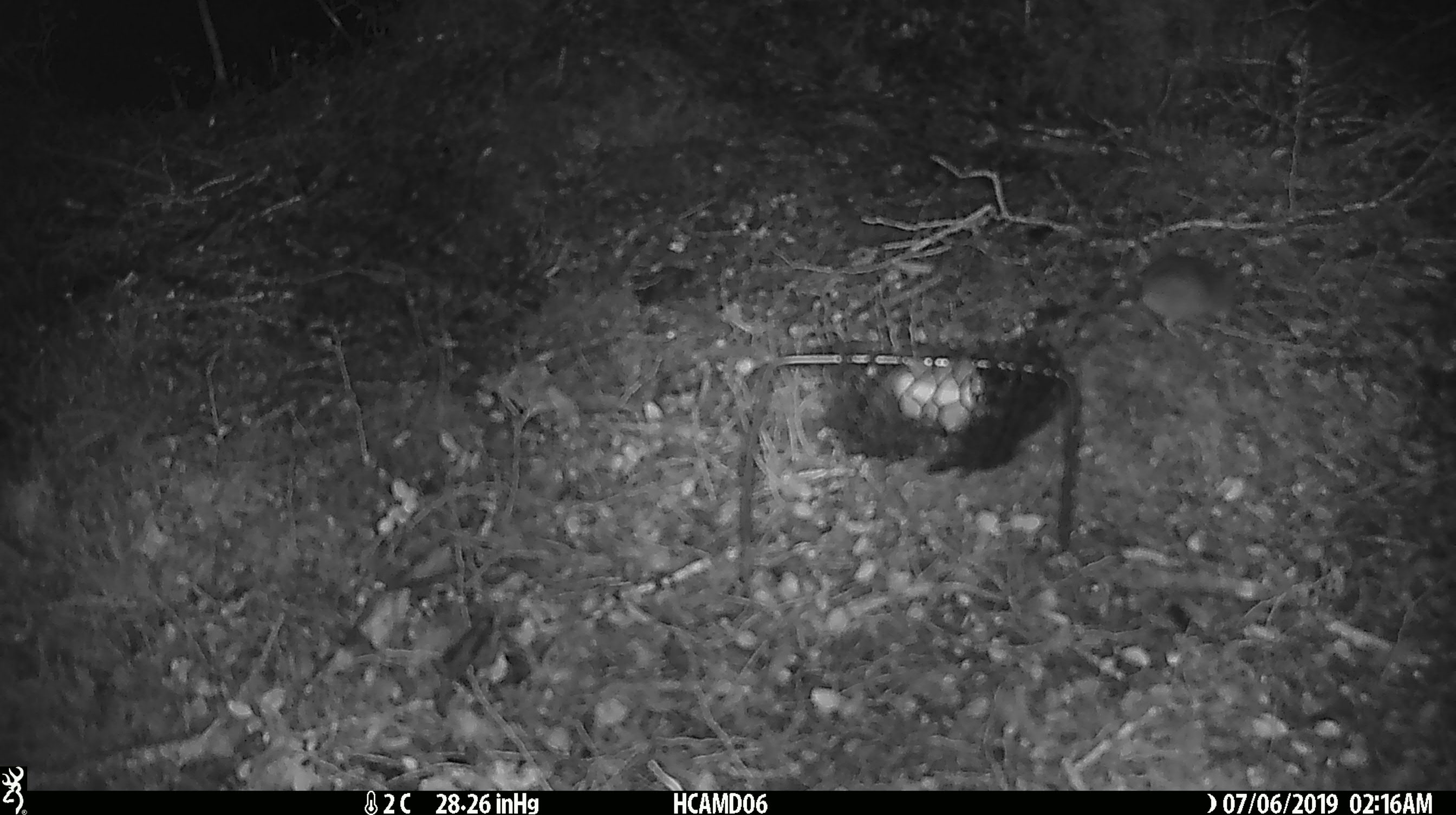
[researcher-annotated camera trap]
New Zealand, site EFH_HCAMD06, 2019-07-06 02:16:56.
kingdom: Animalia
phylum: Chordata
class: Mammalia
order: Rodentia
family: Muridae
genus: Mus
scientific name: Mus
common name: mouse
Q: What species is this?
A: Mouse (Mus).